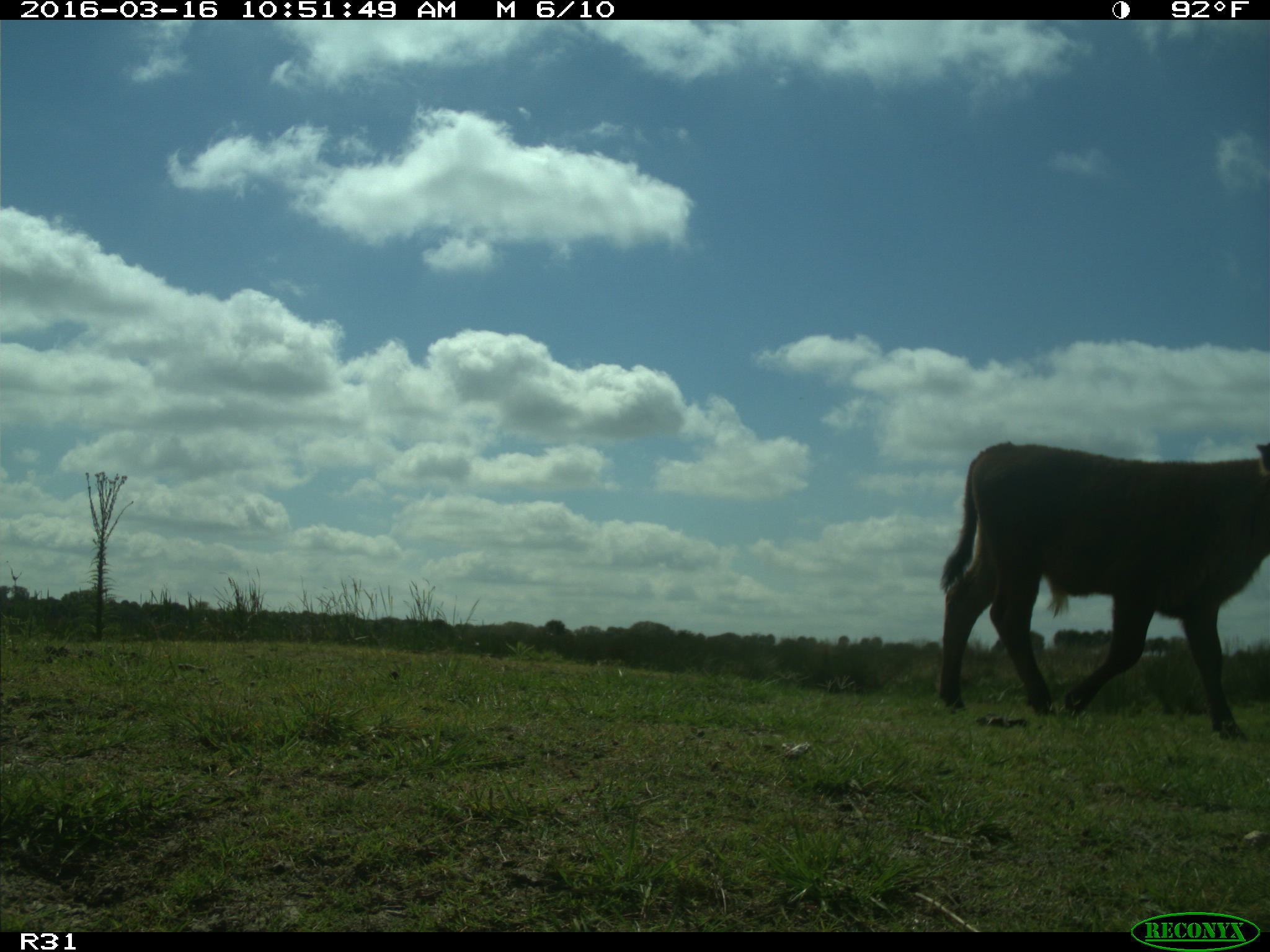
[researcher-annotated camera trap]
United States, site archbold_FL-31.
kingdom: Animalia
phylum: Chordata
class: Mammalia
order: Artiodactyla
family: Bovidae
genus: Bos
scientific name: Bos taurus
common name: domestic cow